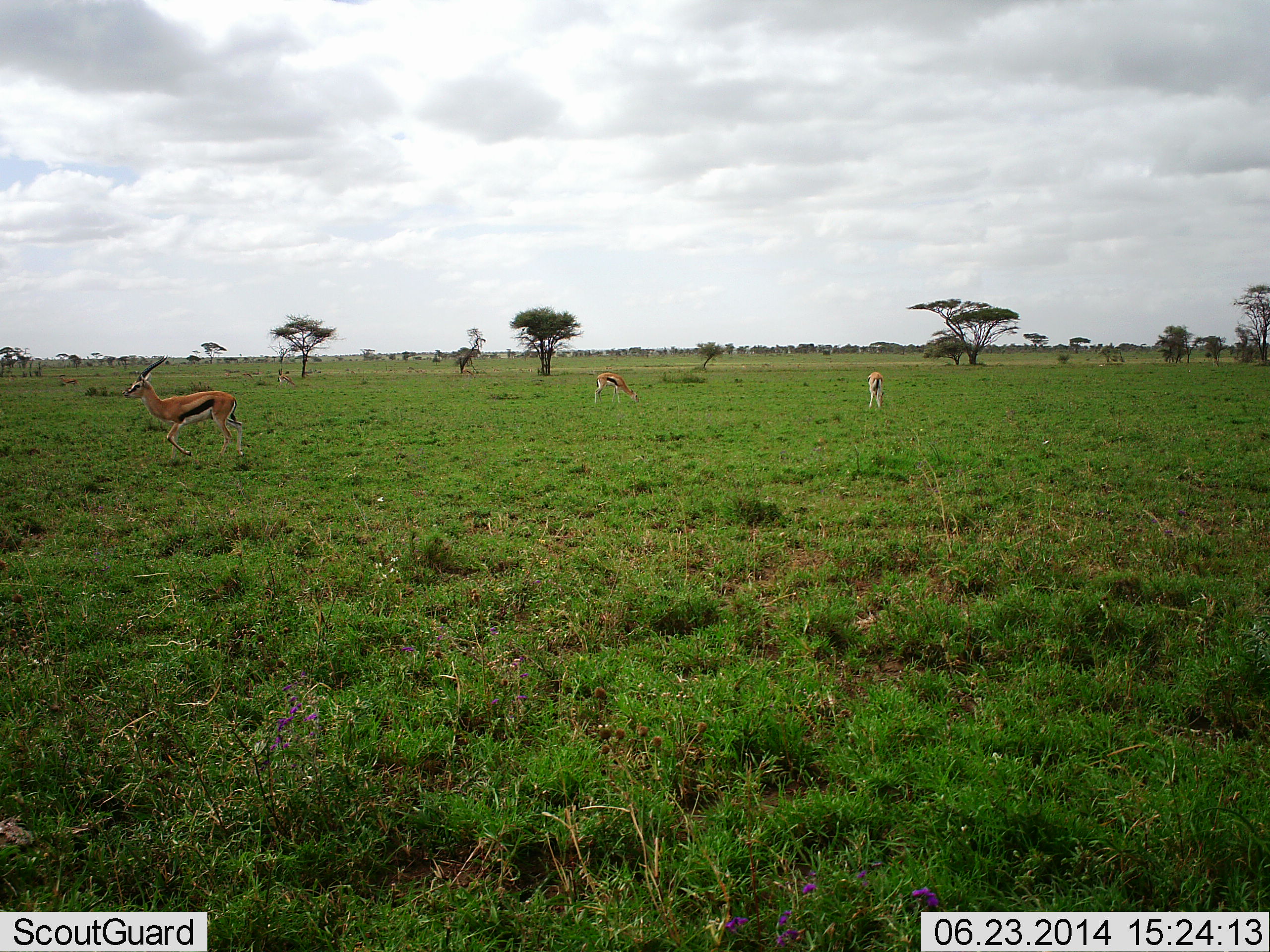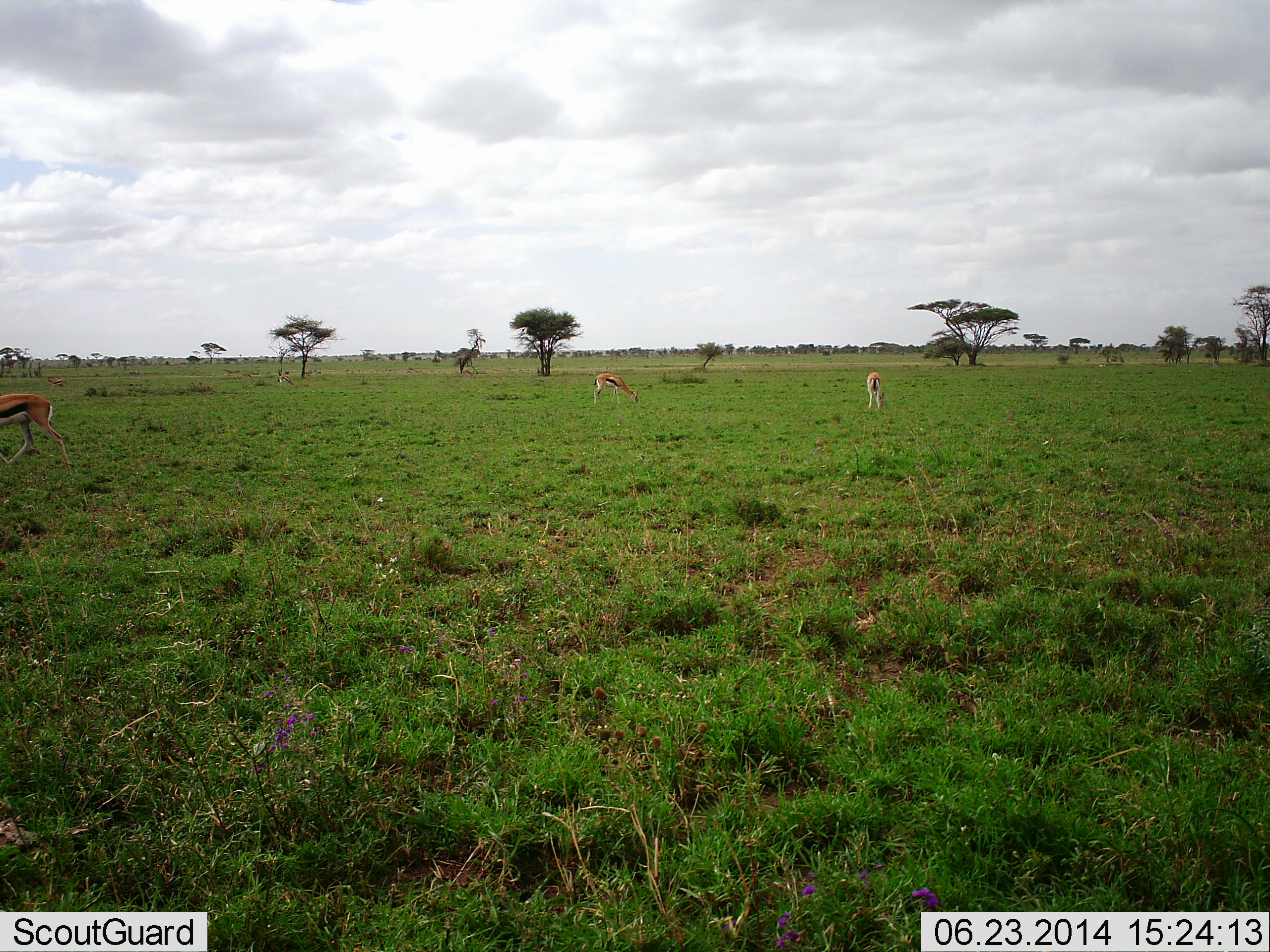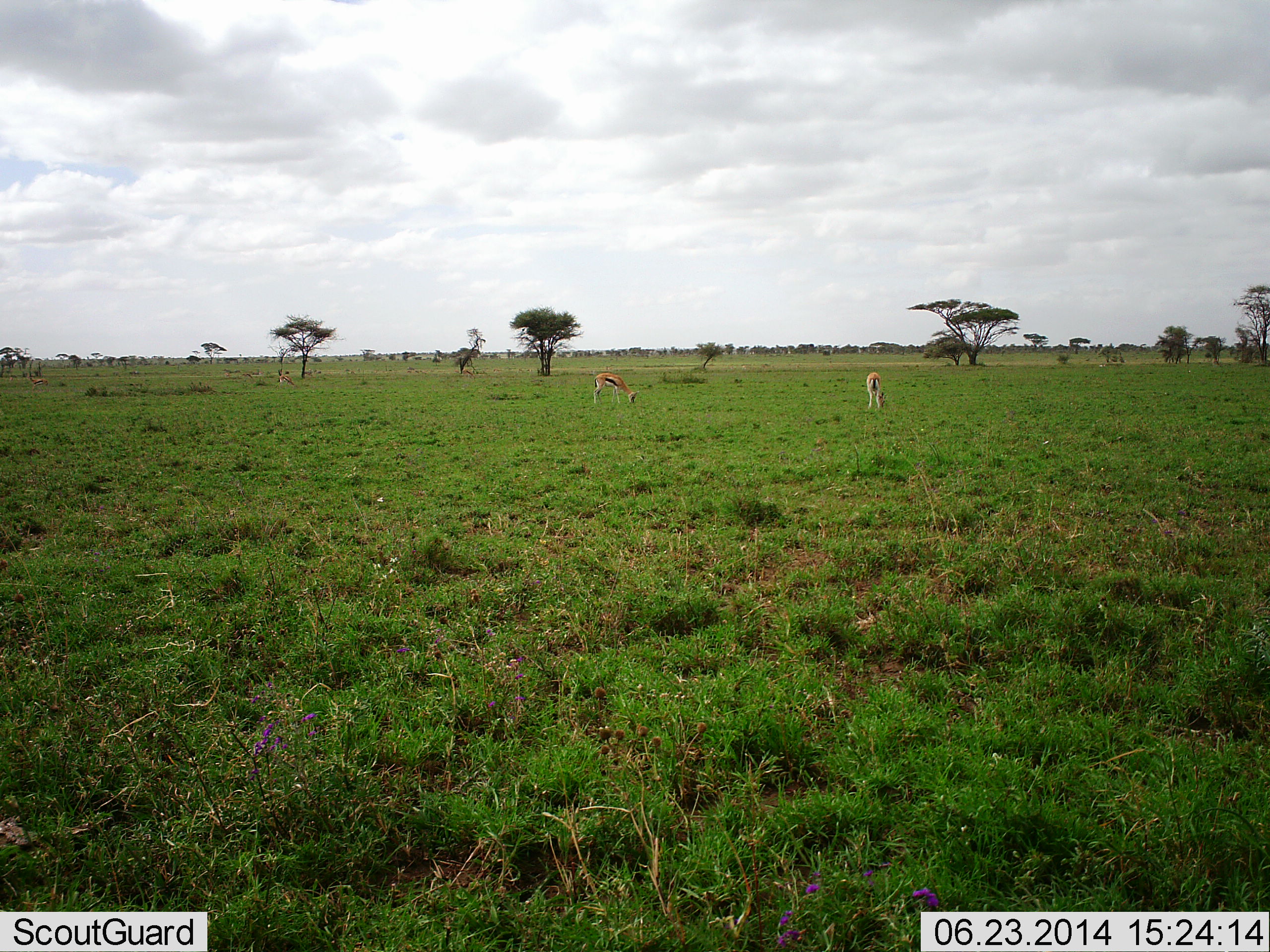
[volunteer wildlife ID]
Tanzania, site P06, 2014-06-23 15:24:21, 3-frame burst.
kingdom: Animalia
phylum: Chordata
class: Mammalia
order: Artiodactyla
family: Bovidae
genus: Eudorcas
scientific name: Eudorcas thomsonii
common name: thomson's gazelle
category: gazellethomsons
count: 3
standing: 10%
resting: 0%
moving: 60%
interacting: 0%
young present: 0%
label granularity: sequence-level